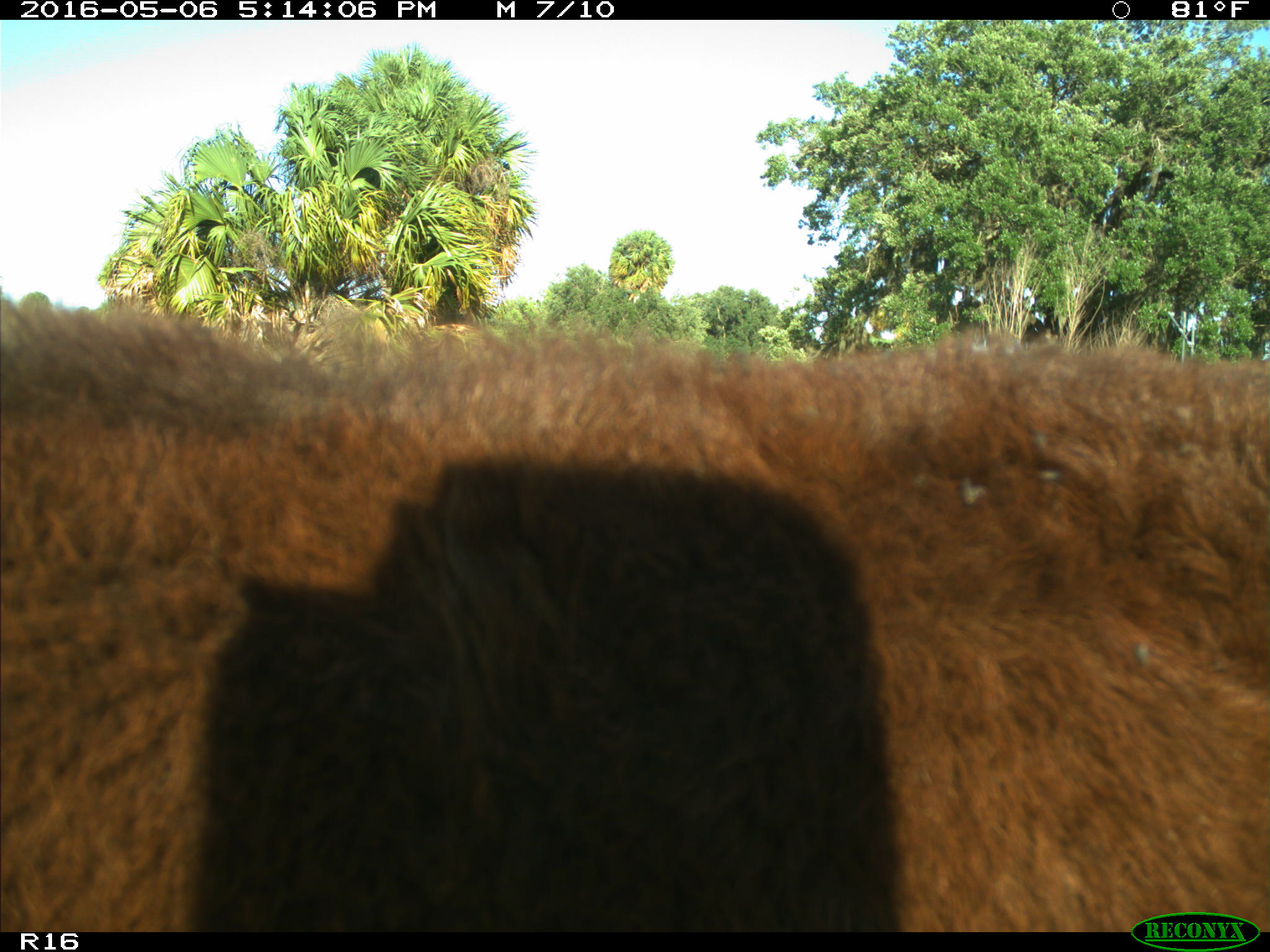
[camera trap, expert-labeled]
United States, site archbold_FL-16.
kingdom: Animalia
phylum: Chordata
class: Mammalia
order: Artiodactyla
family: Bovidae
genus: Bos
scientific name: Bos taurus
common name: domestic cow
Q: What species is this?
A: Bos taurus (domestic cow).